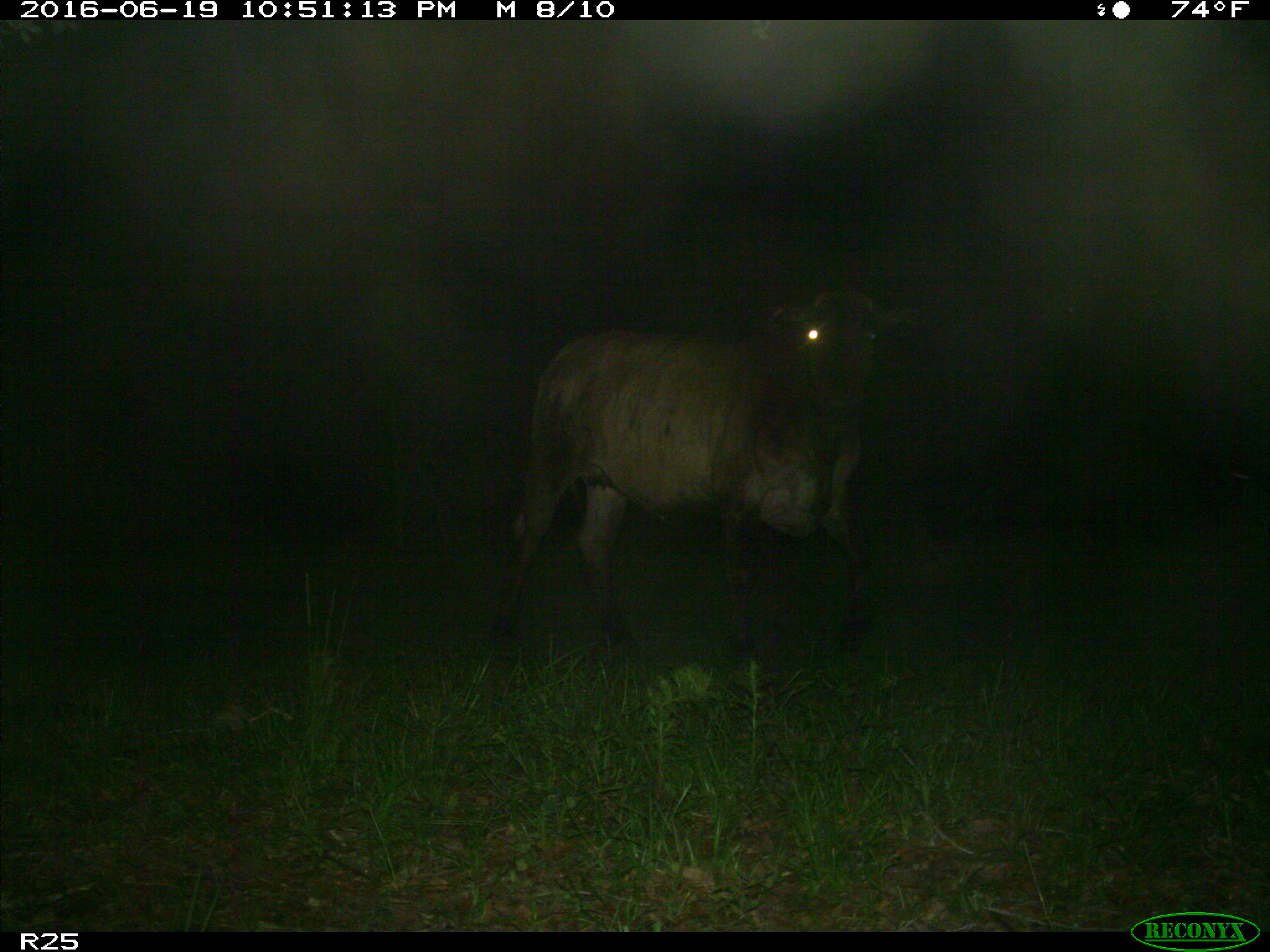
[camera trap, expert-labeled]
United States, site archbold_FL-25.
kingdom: Animalia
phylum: Chordata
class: Mammalia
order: Artiodactyla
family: Bovidae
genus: Bos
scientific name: Bos taurus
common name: domestic cow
Bos taurus (domestic cow).